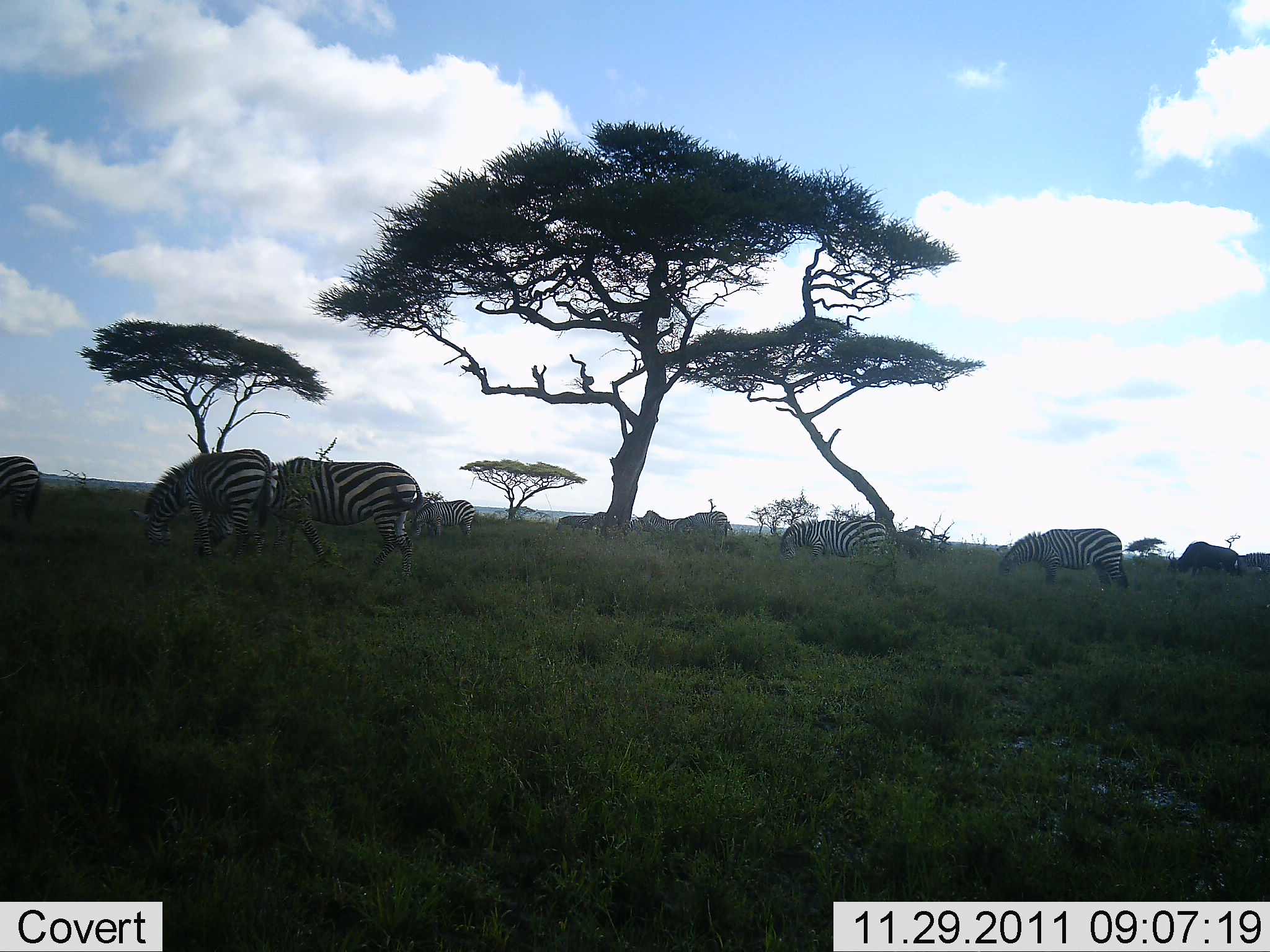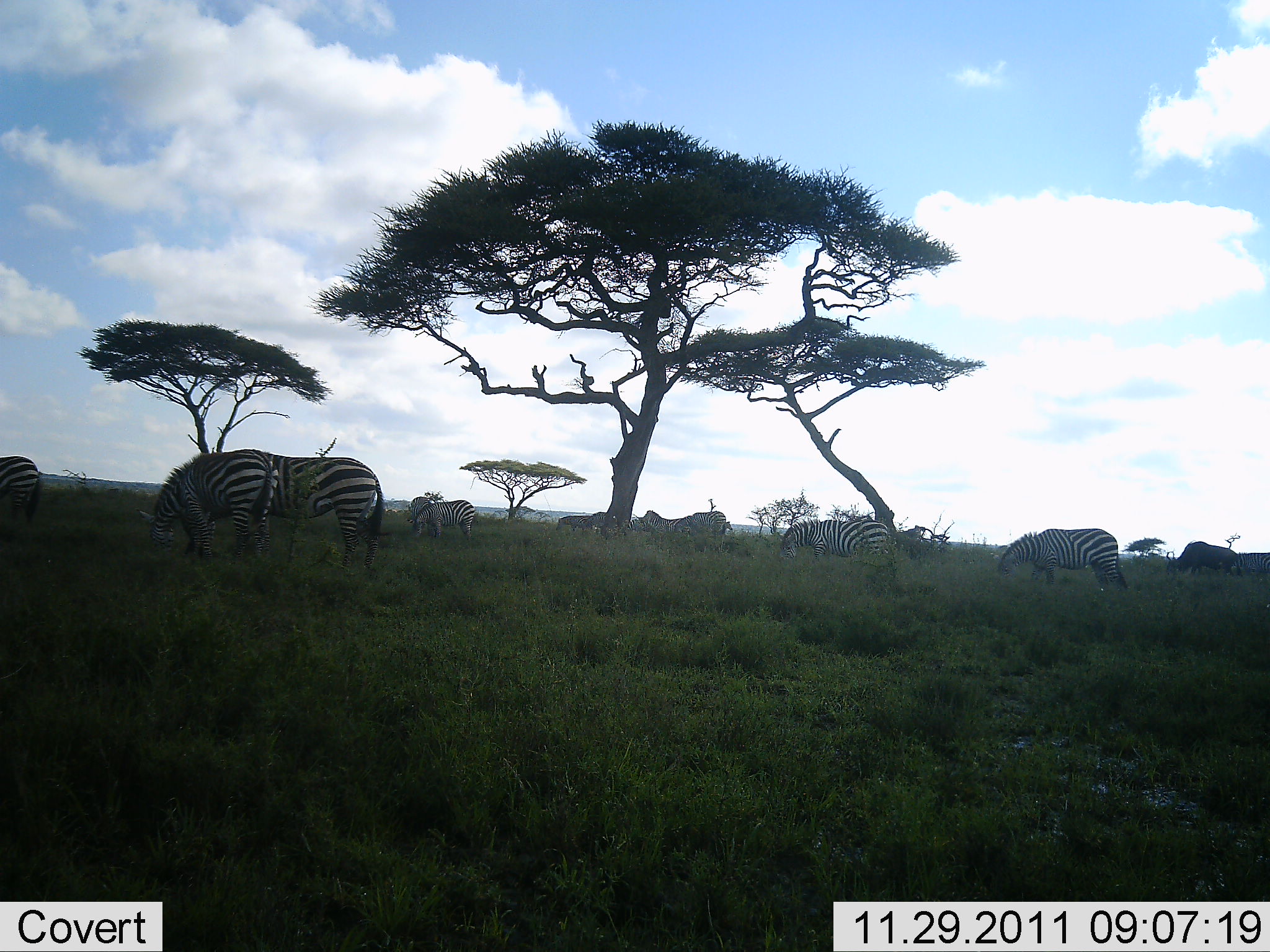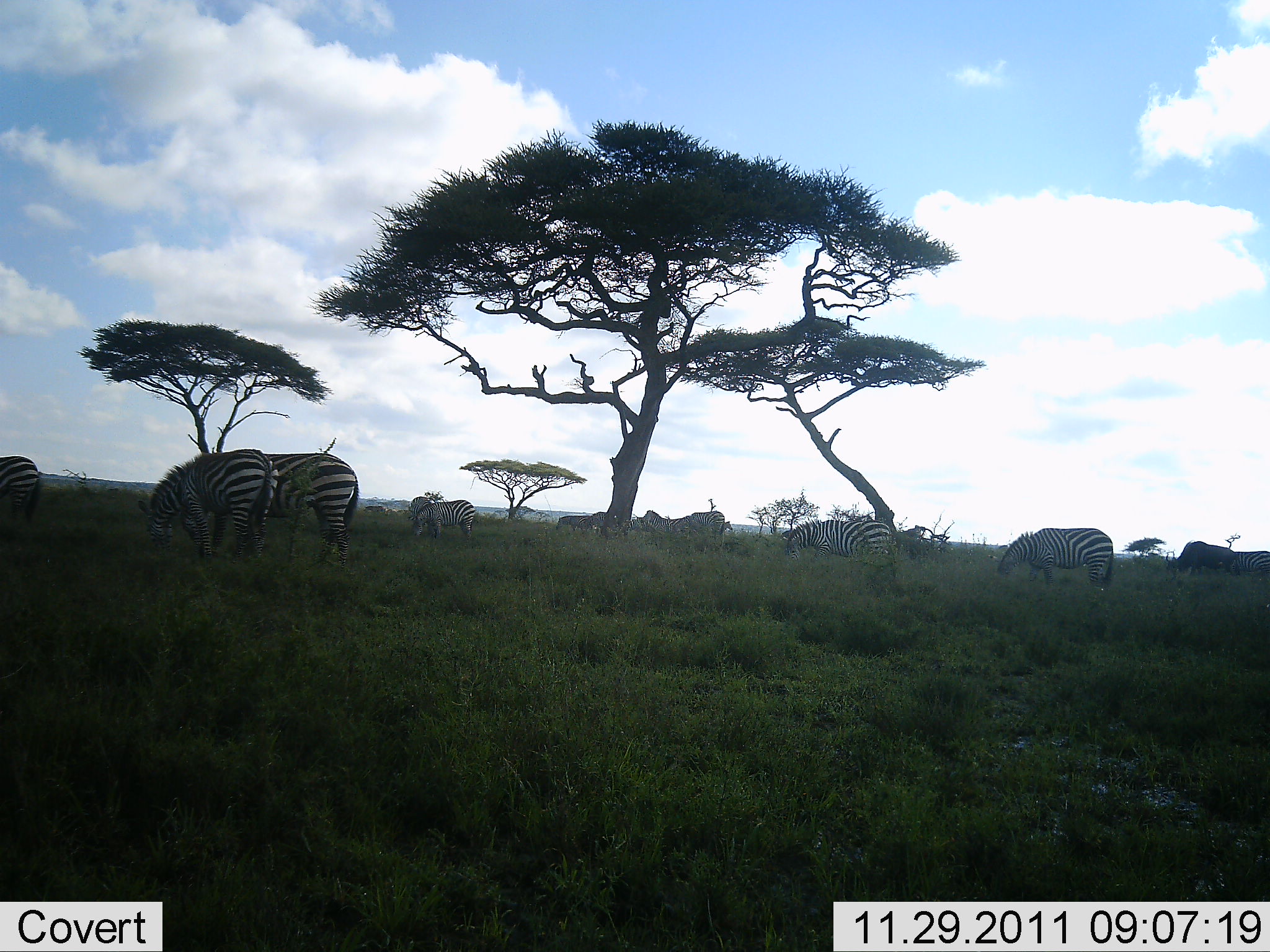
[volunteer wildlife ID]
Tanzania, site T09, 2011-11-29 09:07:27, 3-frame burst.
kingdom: Animalia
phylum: Chordata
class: Mammalia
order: Perissodactyla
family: Equidae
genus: Equus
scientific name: Equus quagga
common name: plains zebra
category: zebra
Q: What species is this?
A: Zebra (plains zebra) (Equus quagga).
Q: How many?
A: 9.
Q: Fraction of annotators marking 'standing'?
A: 31%.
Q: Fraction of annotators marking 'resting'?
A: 8%.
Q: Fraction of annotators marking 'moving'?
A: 31%.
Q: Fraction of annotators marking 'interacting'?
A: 8%.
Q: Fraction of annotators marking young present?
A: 0%.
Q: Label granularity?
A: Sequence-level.